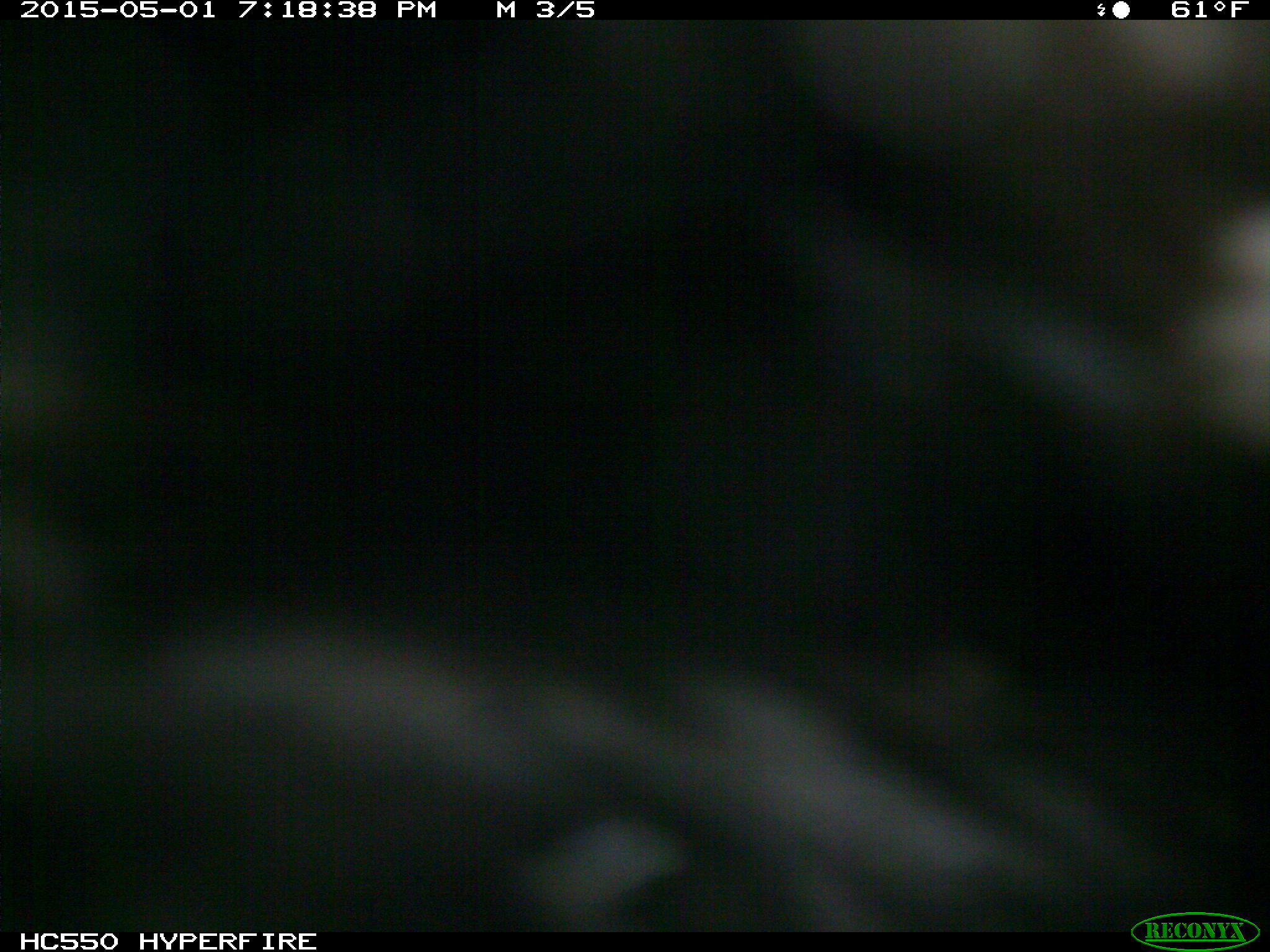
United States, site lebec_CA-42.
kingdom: Animalia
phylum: Chordata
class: Mammalia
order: Artiodactyla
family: Bovidae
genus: Bos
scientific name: Bos taurus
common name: domestic cow